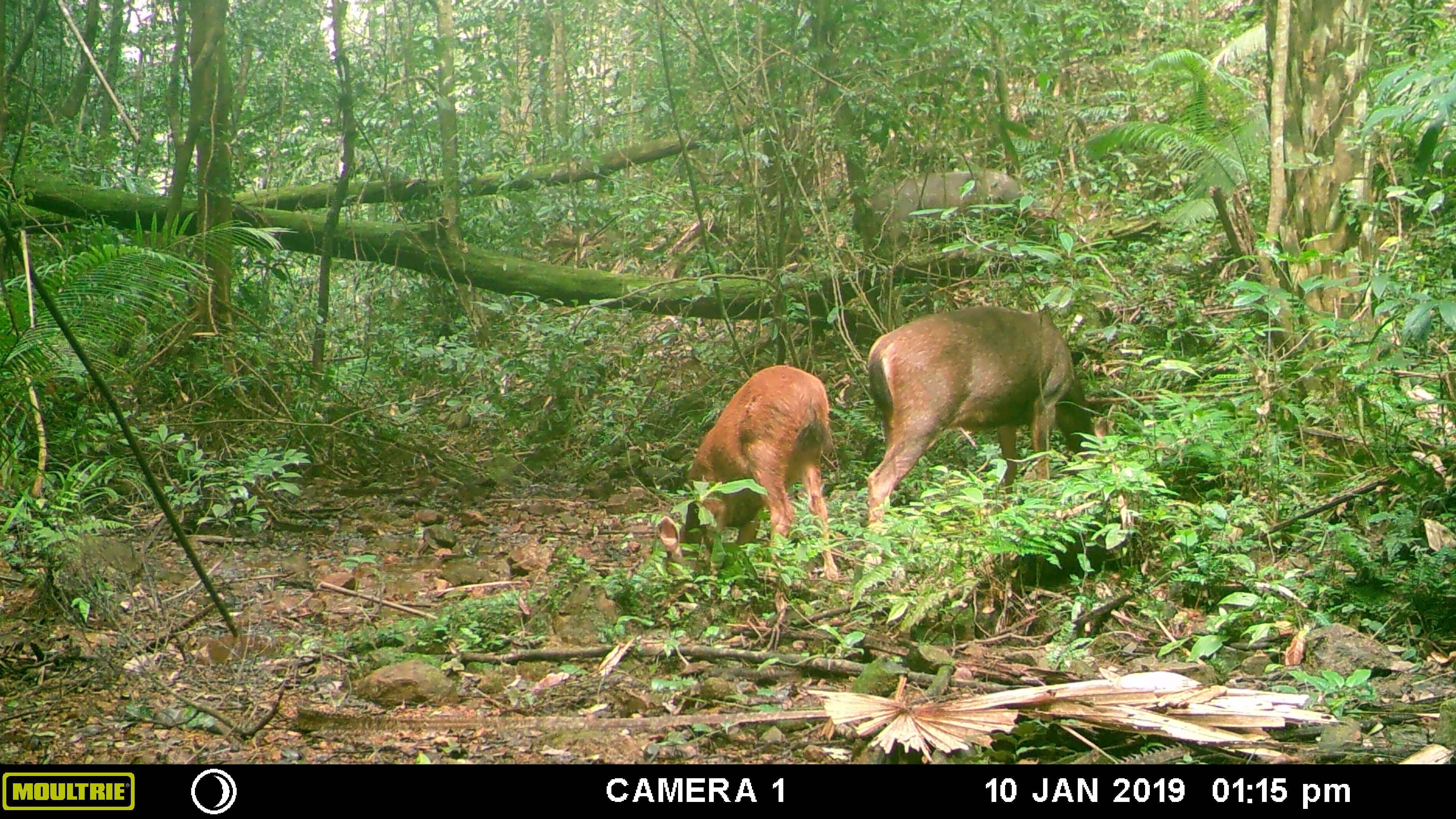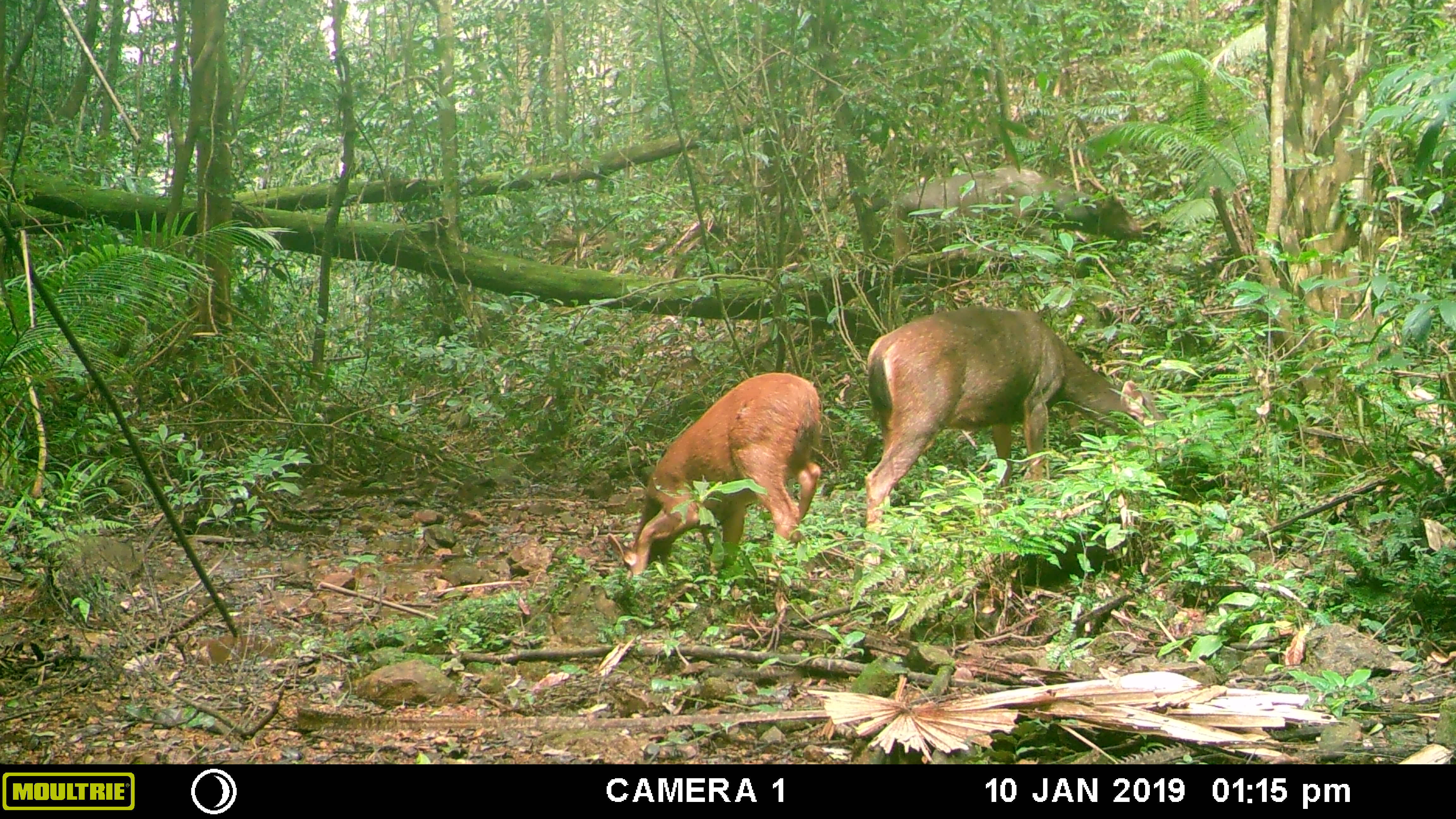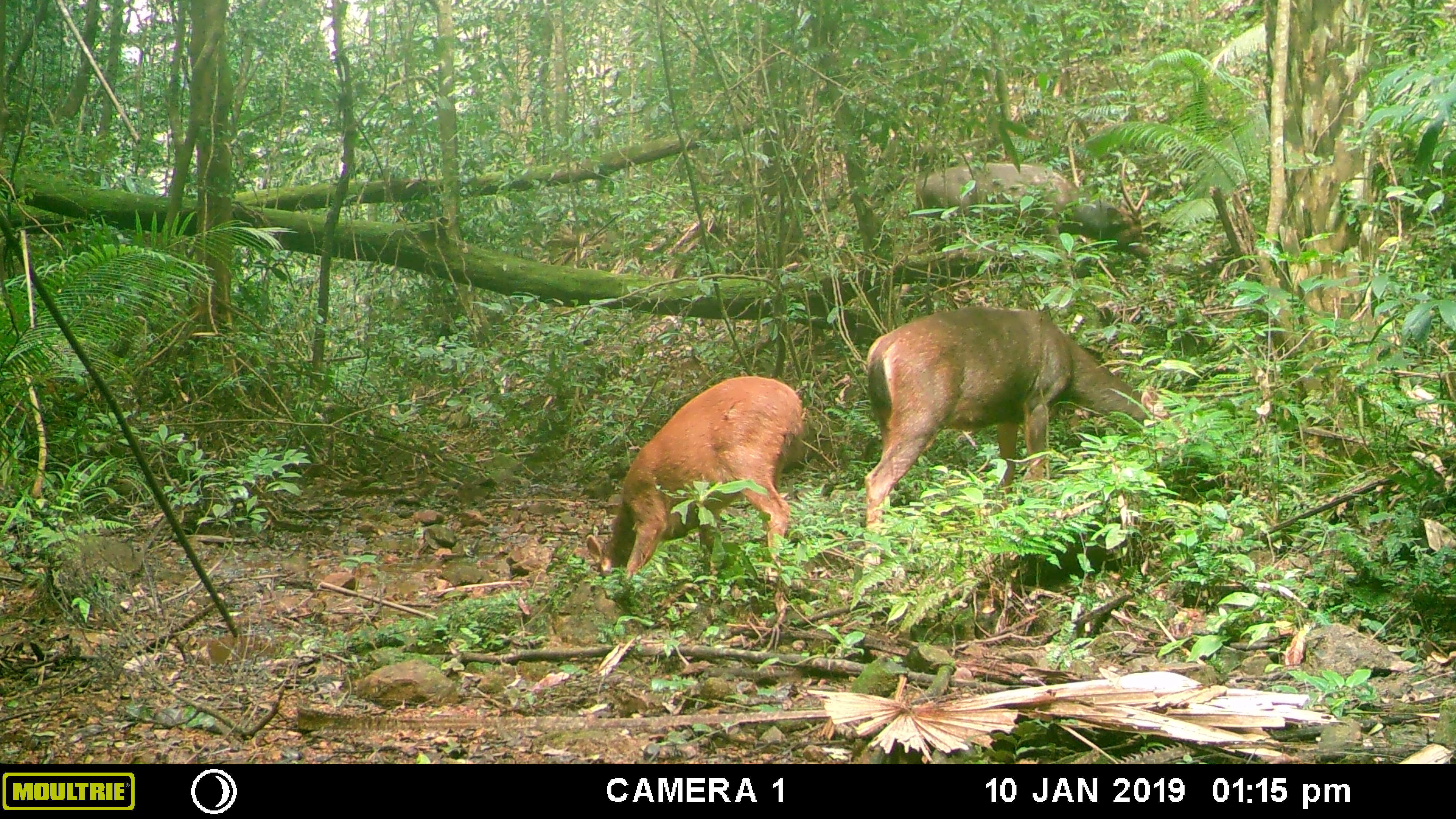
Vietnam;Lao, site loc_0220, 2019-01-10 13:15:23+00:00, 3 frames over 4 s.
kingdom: Animalia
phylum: Chordata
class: Mammalia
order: Artiodactyla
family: Cervidae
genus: Rusa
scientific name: Rusa unicolor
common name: sambar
Sambar (Rusa unicolor). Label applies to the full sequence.